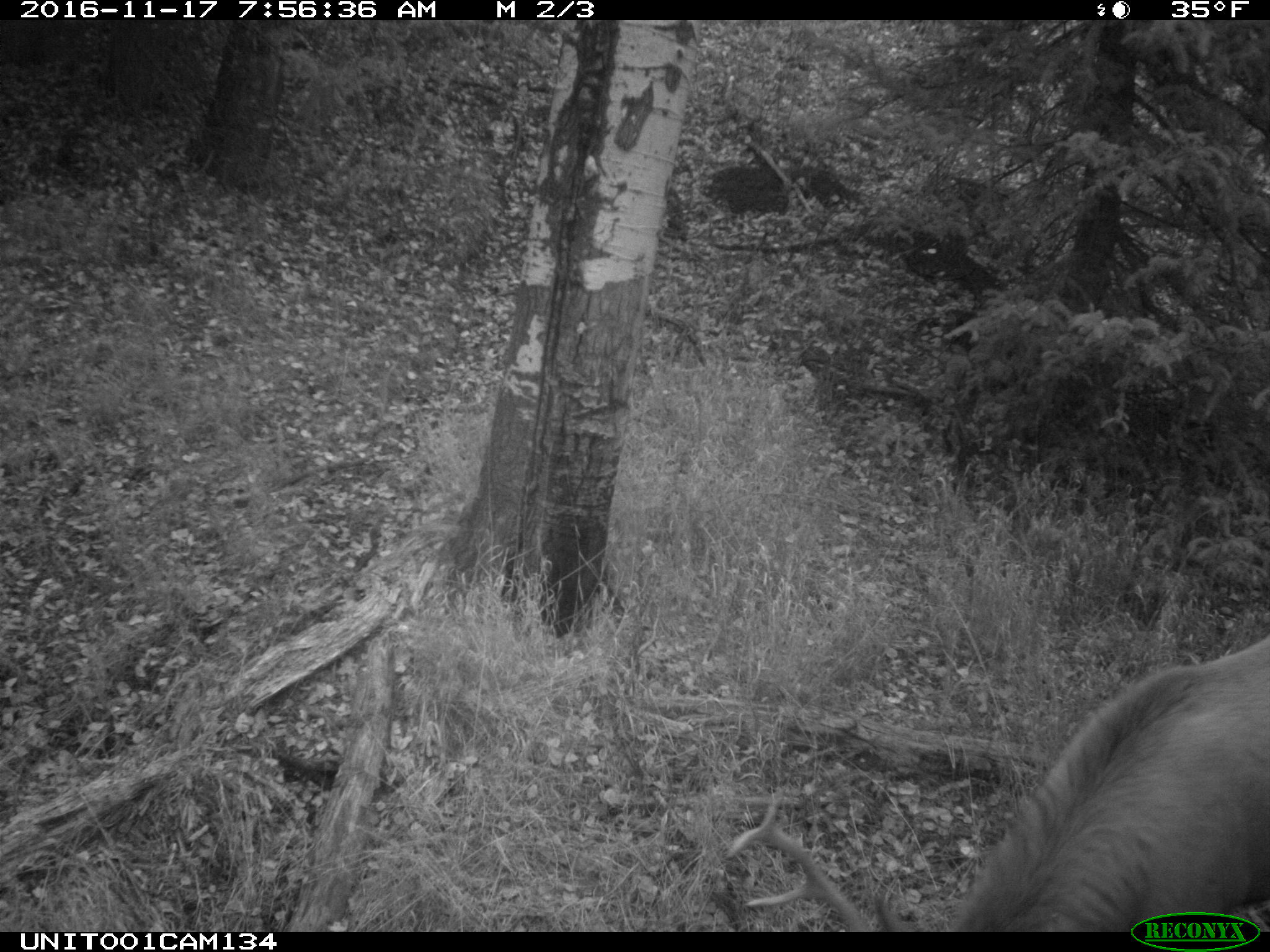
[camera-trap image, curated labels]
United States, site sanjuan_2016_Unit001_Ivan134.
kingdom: Animalia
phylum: Chordata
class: Mammalia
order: Artiodactyla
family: Cervidae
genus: Cervus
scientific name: Cervus elaphus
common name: red deer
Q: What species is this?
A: Cervus elaphus (red deer).